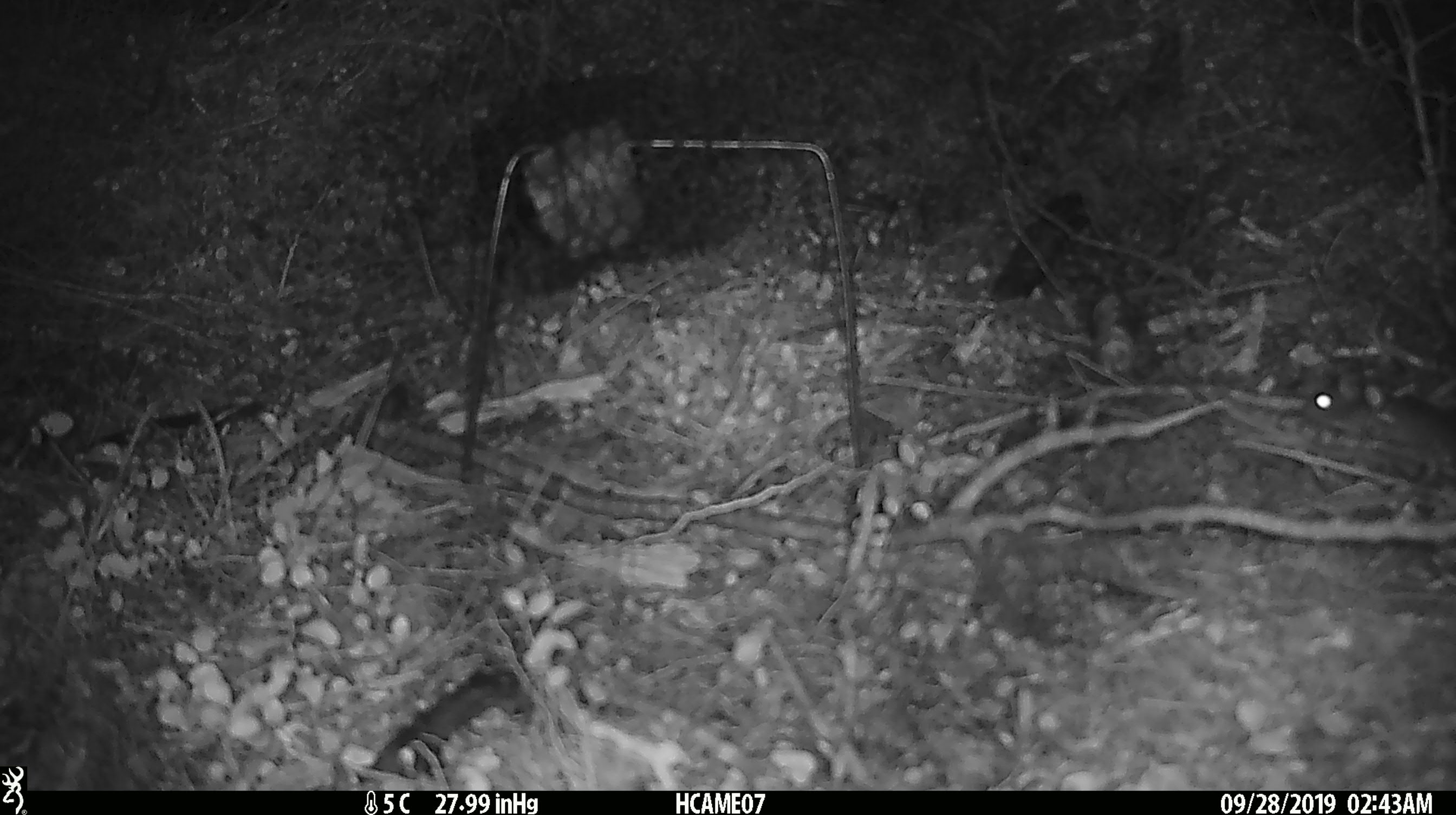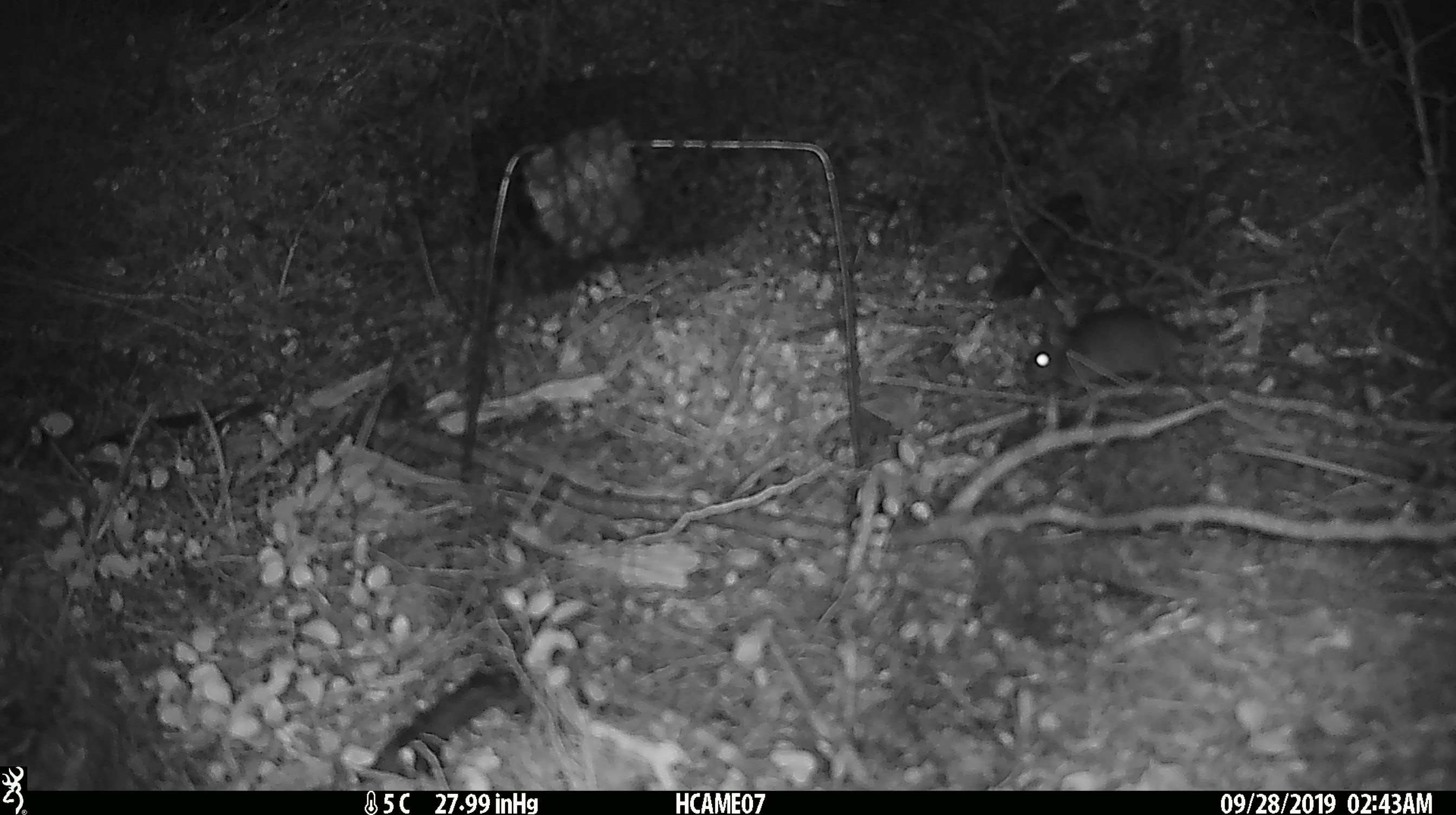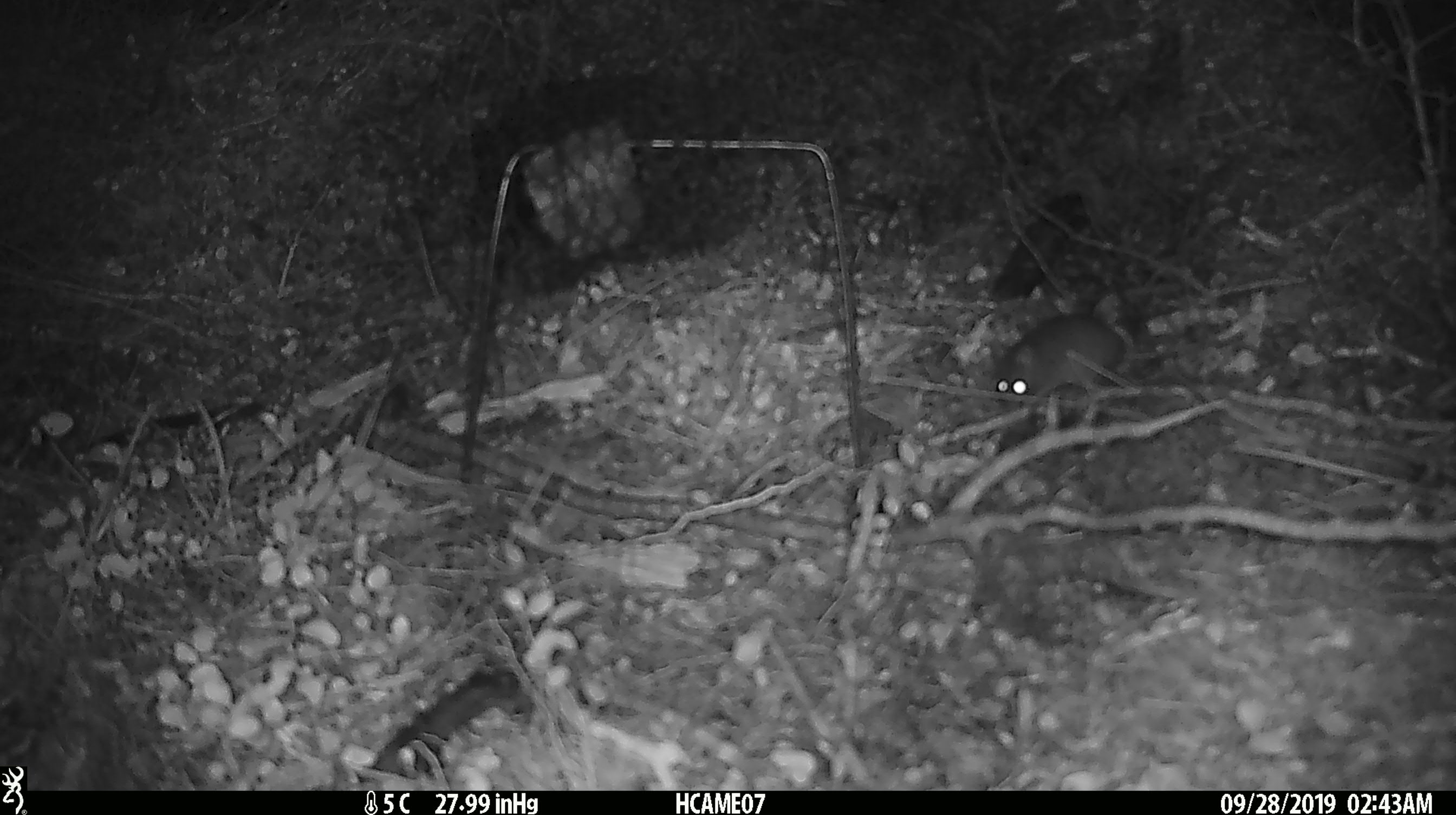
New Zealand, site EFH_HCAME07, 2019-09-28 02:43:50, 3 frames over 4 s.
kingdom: Animalia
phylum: Chordata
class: Mammalia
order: Rodentia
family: Muridae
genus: Mus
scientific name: Mus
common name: mouse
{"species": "mouse (Mus)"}